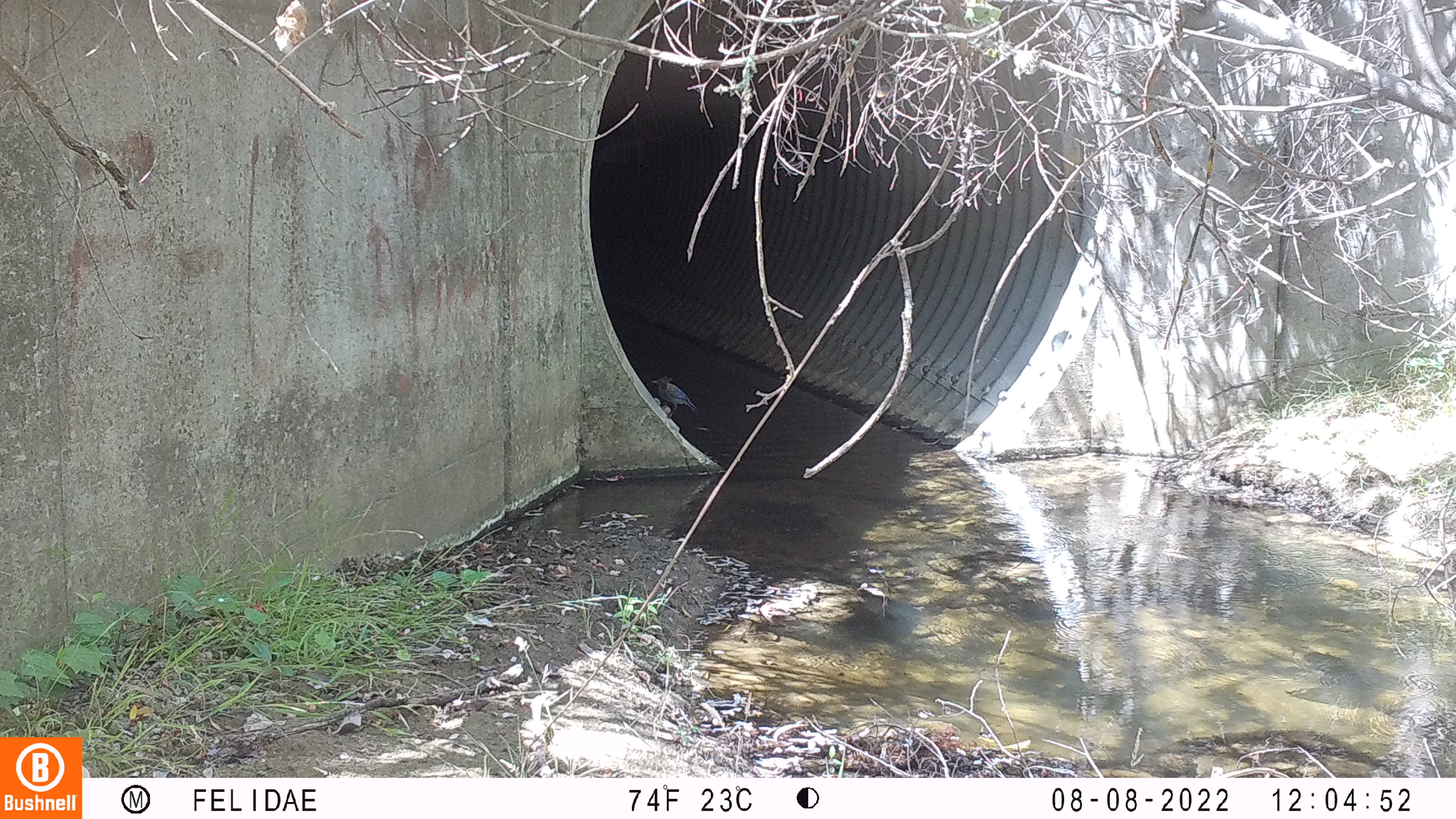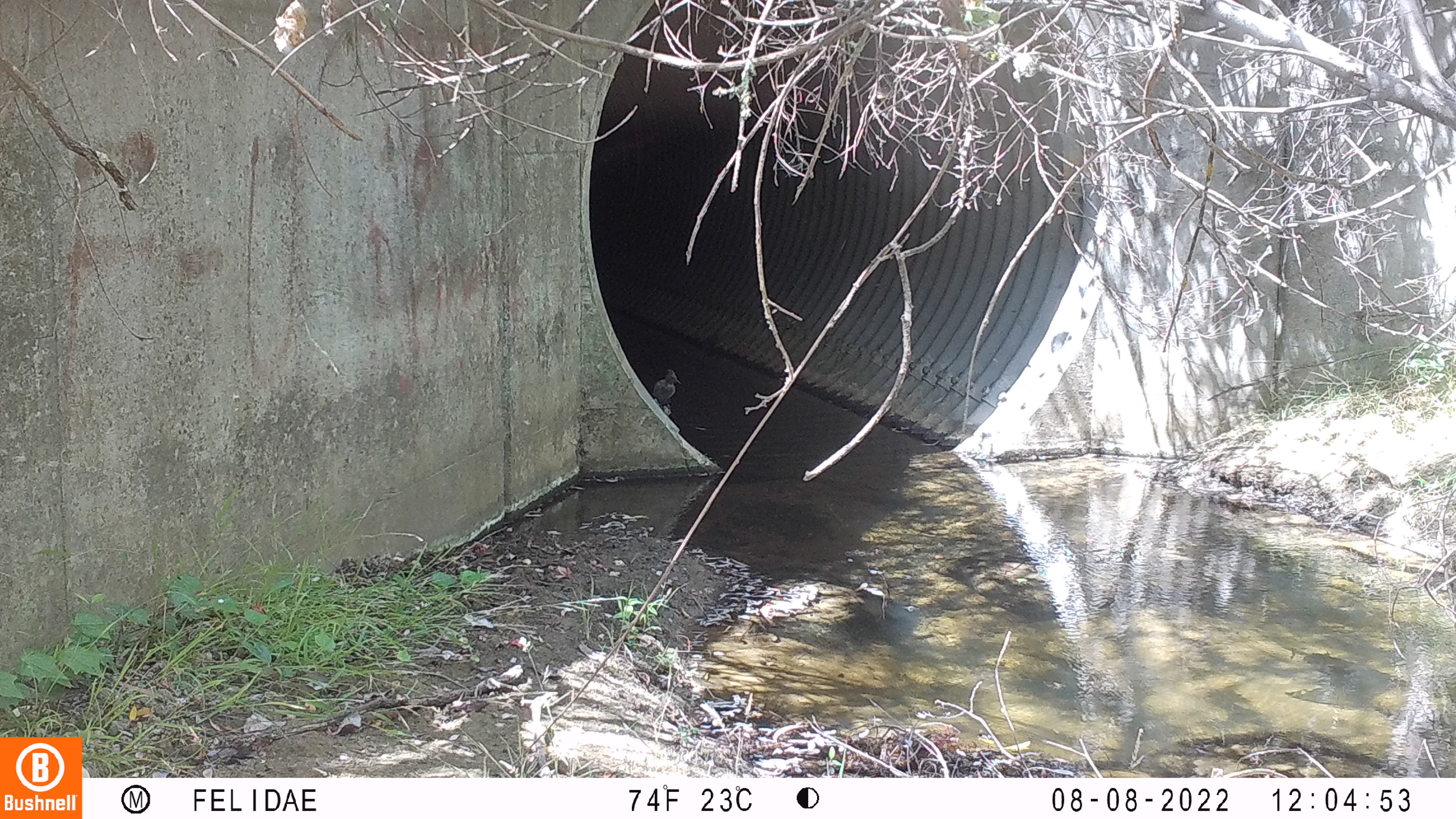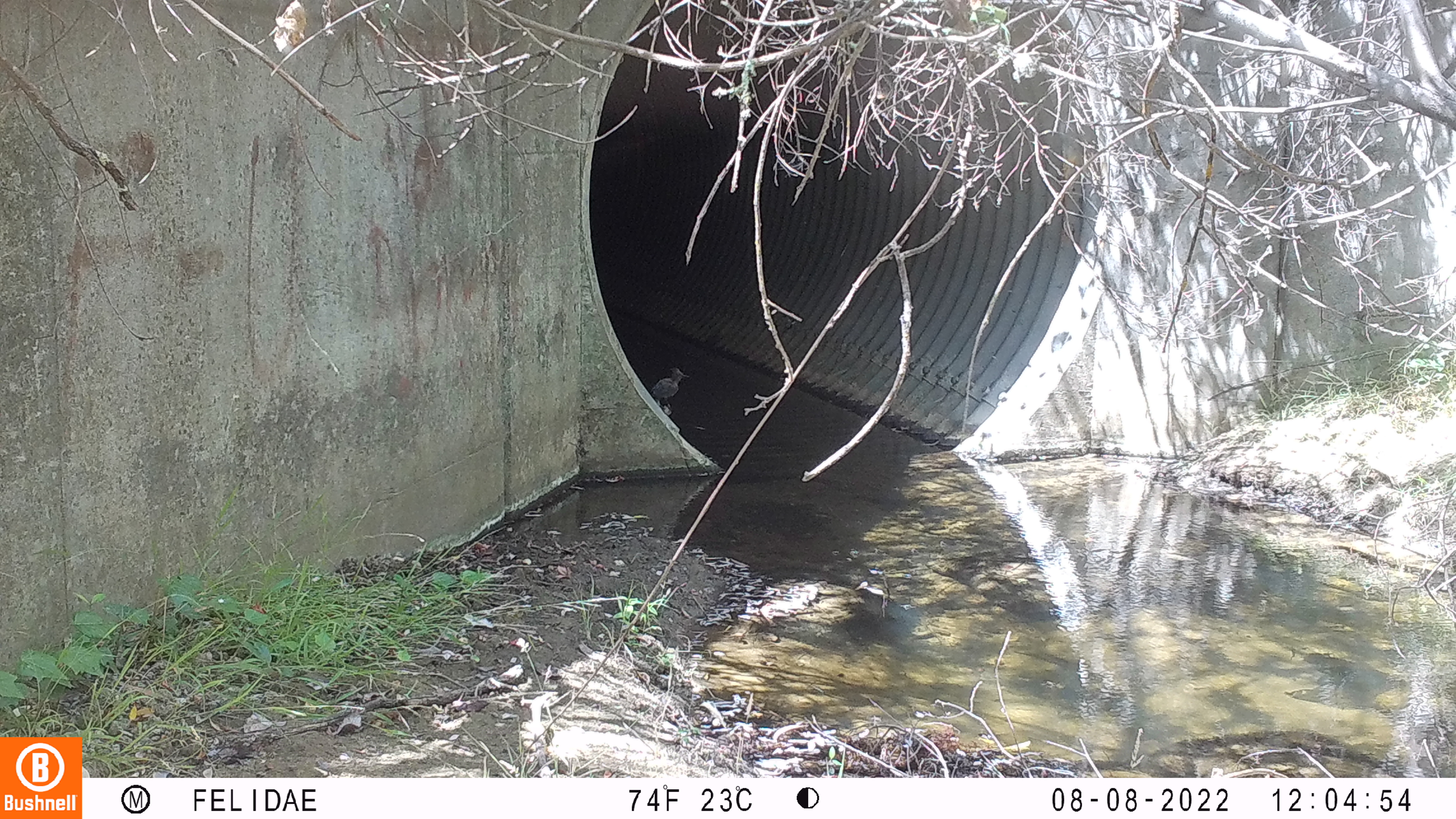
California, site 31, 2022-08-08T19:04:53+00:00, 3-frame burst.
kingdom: Animalia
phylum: Chordata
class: Aves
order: Passeriformes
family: Corvidae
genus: Cyanocitta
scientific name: Cyanocitta stelleri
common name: steller's jay